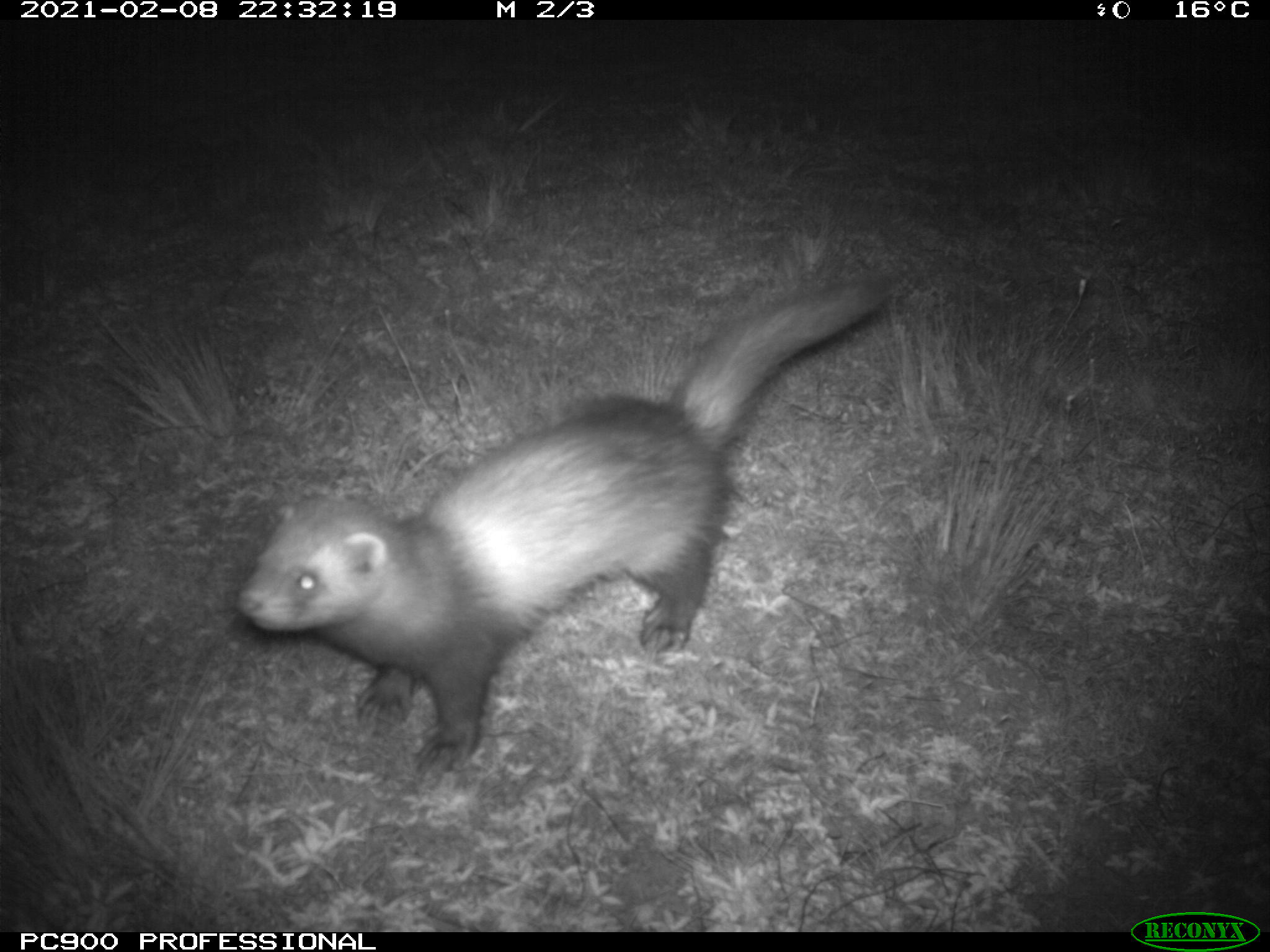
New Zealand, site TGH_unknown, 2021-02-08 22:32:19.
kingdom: Animalia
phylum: Chordata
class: Mammalia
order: Carnivora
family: Mustelidae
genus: Mustela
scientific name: Mustela furo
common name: ferret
Ferret (Mustela furo).